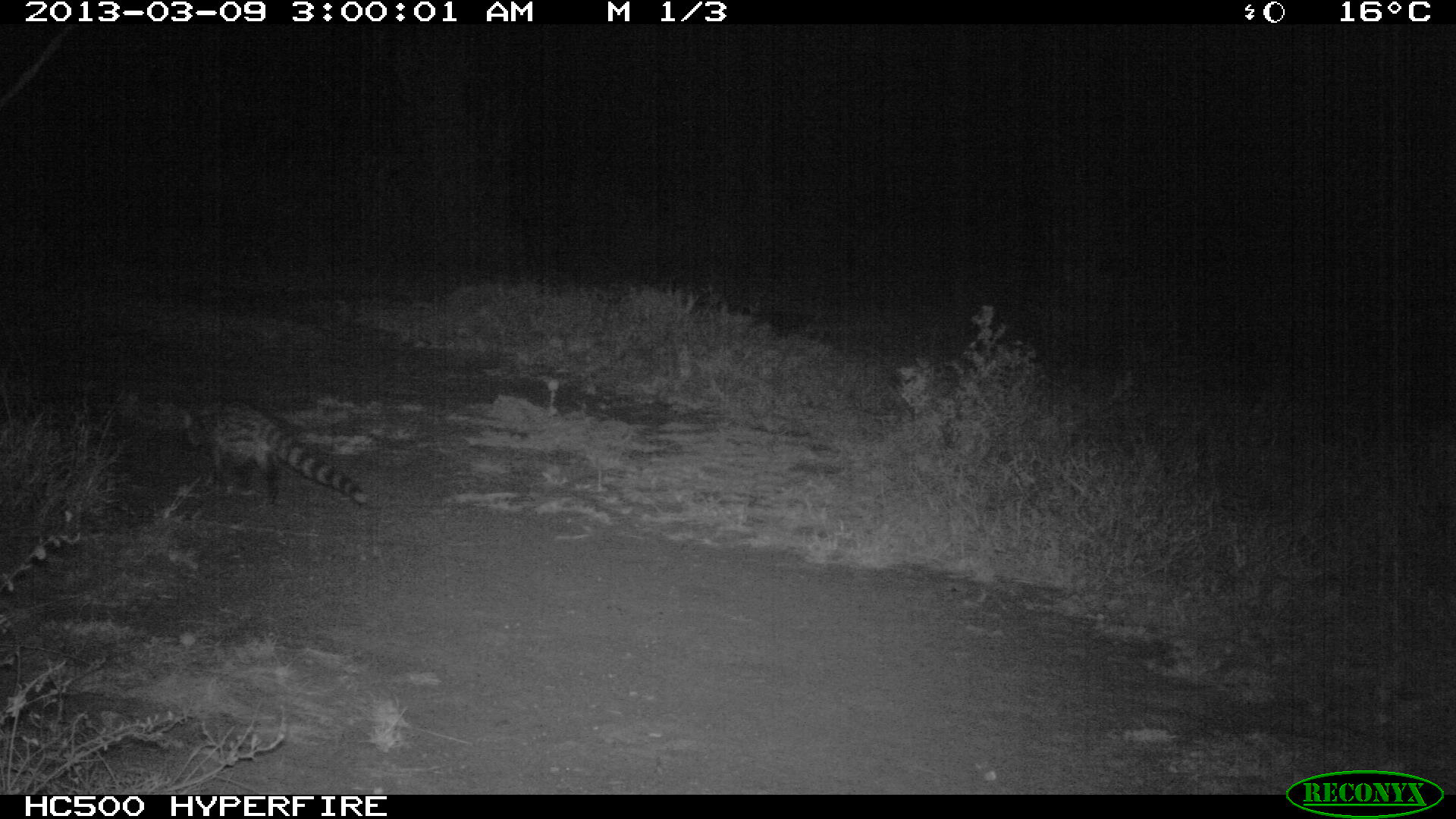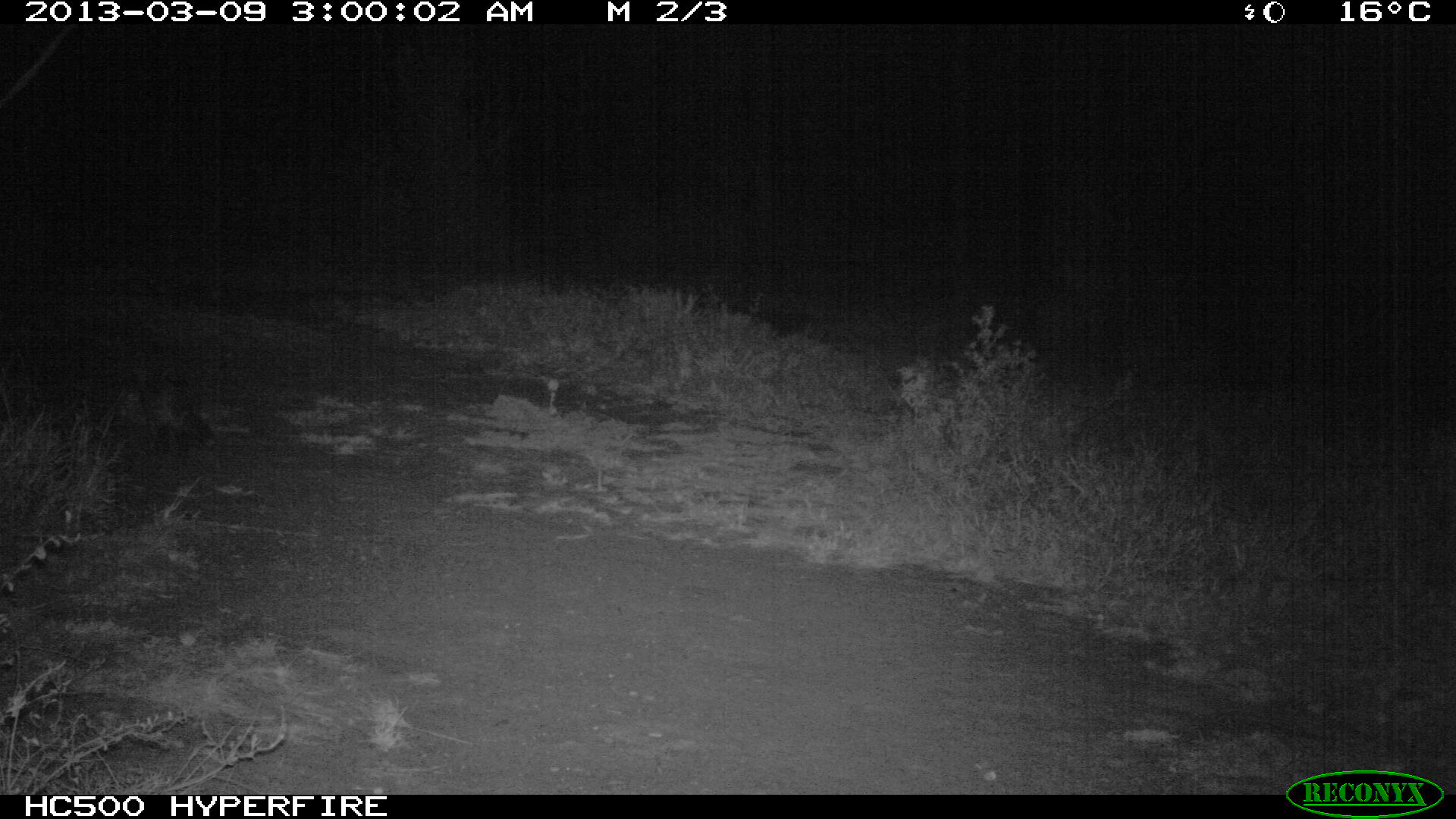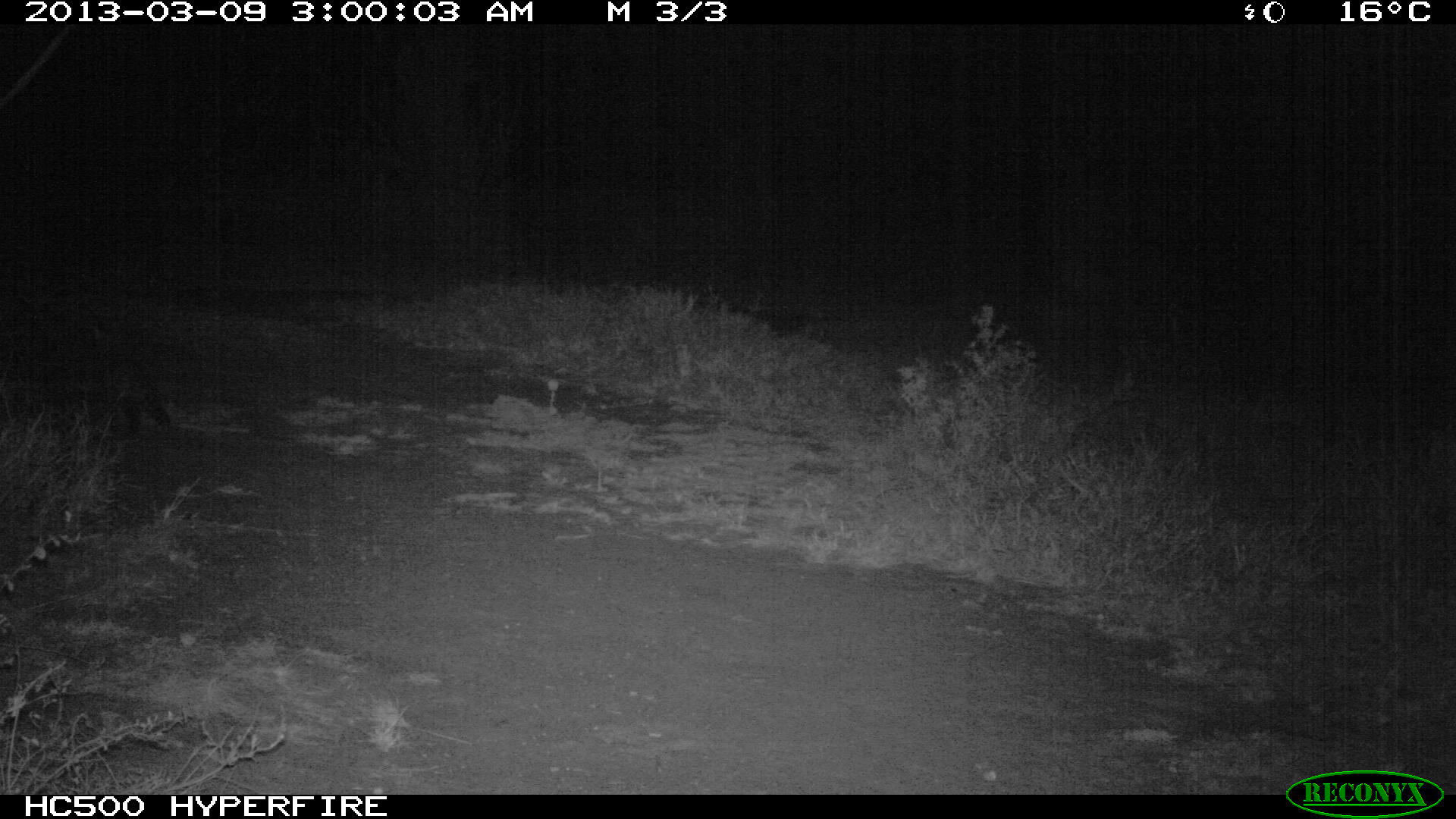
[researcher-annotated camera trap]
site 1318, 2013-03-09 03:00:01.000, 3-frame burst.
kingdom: Animalia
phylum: Chordata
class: Mammalia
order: Carnivora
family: Viverridae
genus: Genetta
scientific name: Genetta genetta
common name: northern small-spotted genet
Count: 1.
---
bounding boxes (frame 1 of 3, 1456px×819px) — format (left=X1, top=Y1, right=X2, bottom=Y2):
genetta genetta: (left=170, top=399, right=371, bottom=511)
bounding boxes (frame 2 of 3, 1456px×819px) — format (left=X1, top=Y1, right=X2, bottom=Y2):
genetta genetta: (left=110, top=361, right=218, bottom=459)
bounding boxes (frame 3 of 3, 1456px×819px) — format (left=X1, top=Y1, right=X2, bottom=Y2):
genetta genetta: (left=27, top=328, right=175, bottom=443)